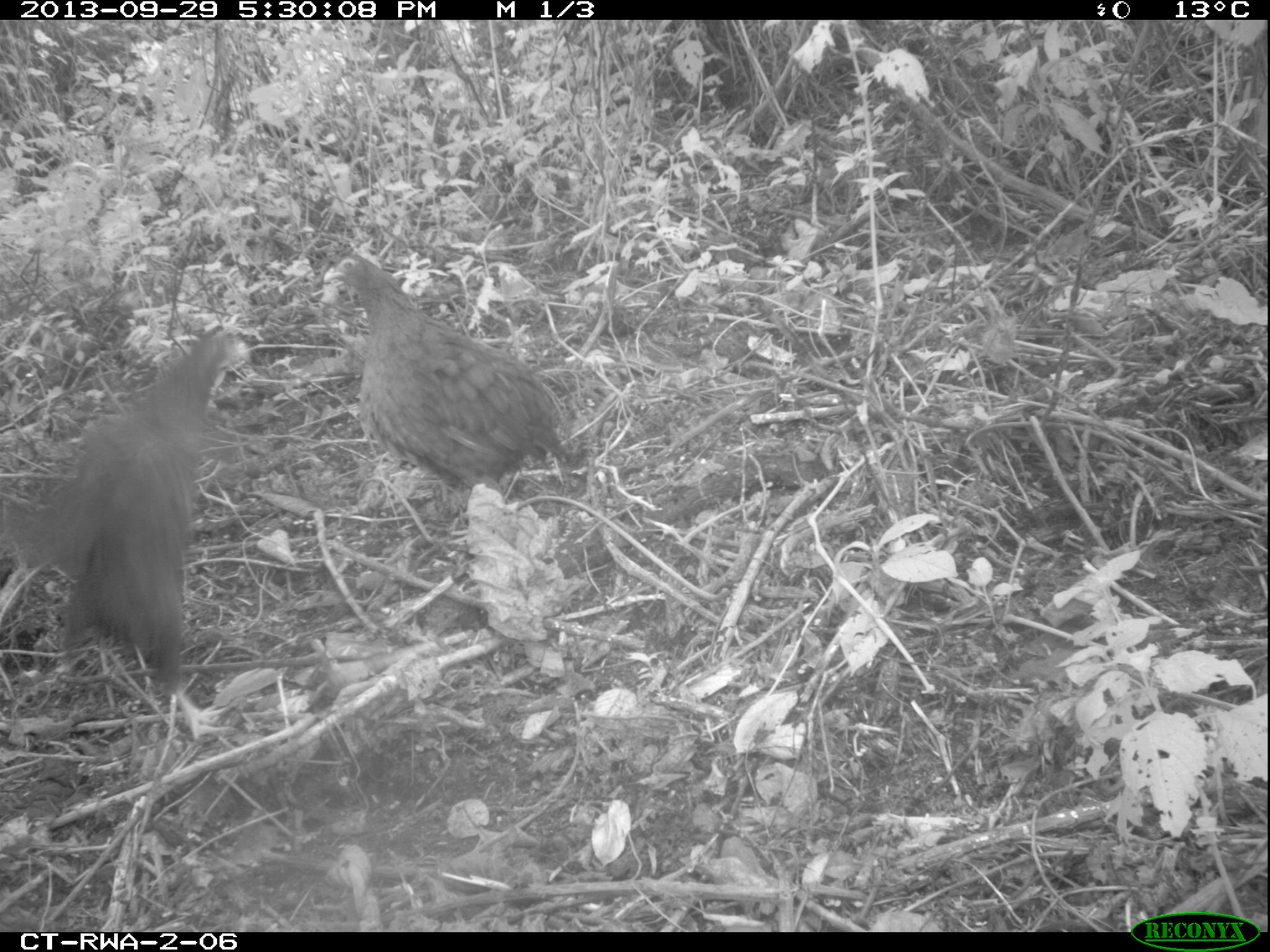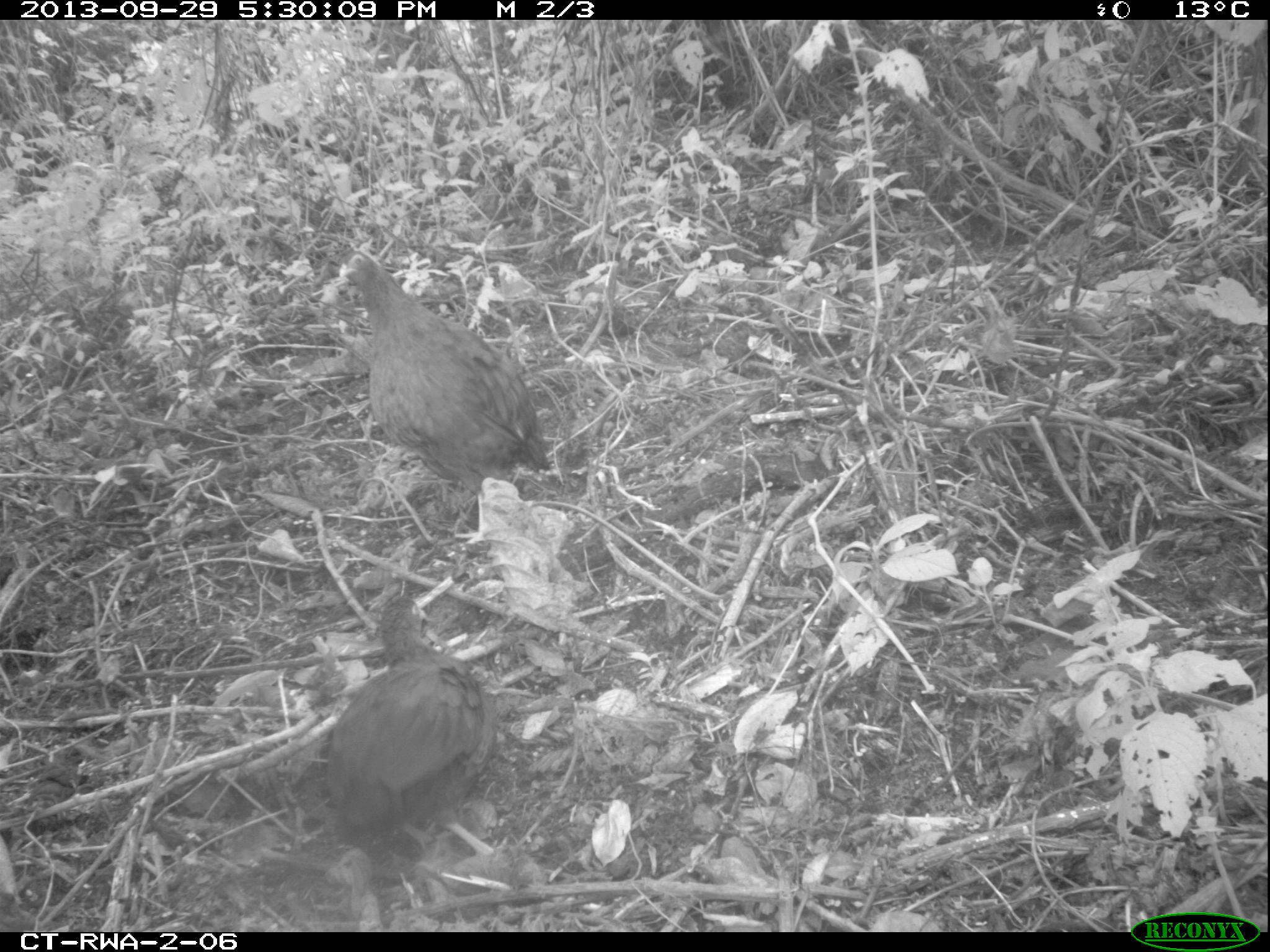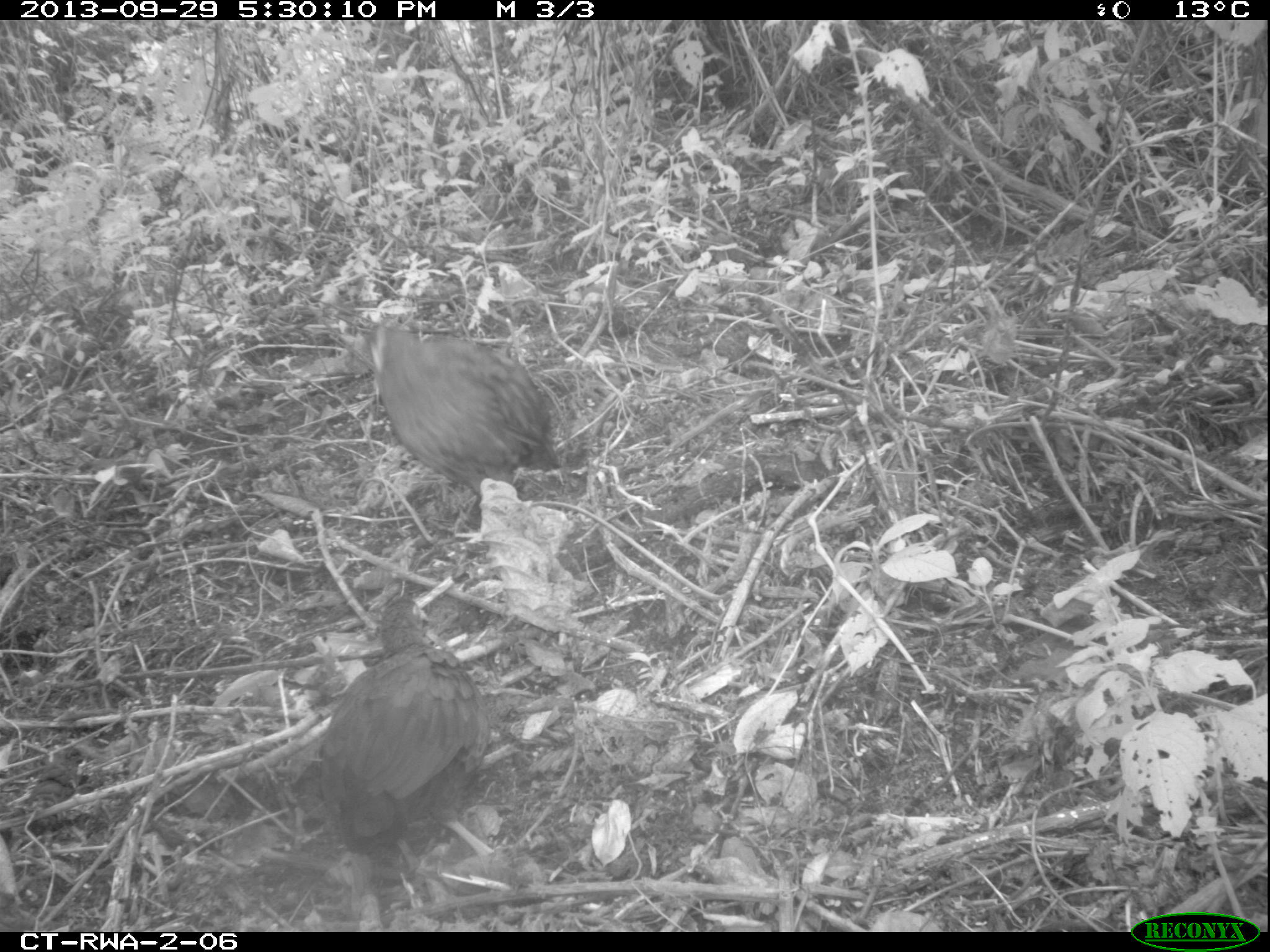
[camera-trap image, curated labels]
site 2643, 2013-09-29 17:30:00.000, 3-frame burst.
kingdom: Animalia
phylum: Chordata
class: Aves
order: Galliformes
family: Phasianidae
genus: Pternistis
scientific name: Pternistis nobilis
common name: handsome francolin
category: francolinus nobilis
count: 2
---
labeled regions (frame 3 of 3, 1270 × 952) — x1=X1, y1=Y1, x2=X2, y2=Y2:
francolinus nobilis: x1=317, y1=596, x2=498, y2=872; x1=362, y1=319, x2=560, y2=504